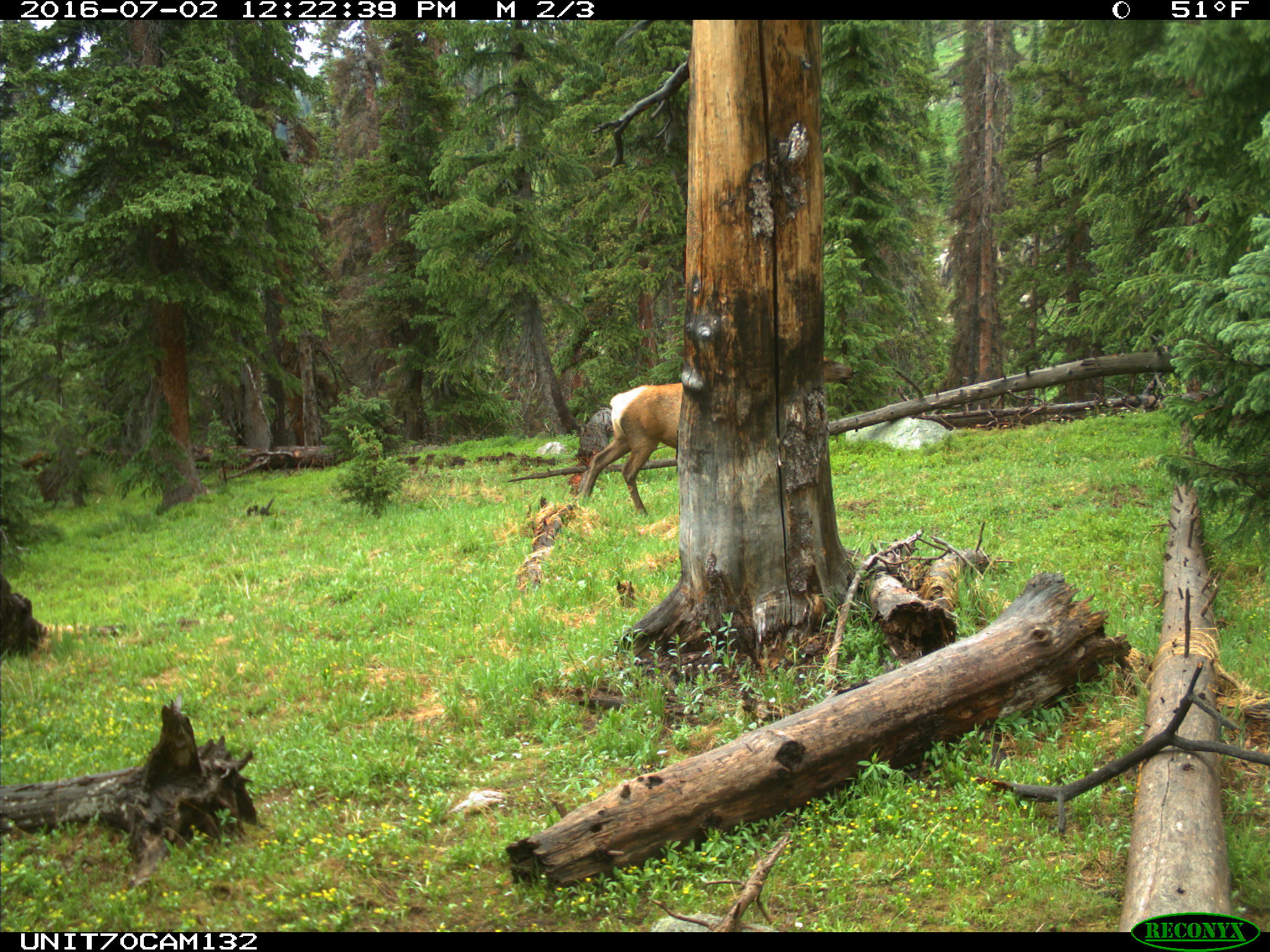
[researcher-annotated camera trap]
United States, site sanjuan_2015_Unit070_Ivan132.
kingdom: Animalia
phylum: Chordata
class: Mammalia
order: Artiodactyla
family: Cervidae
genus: Cervus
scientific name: Cervus elaphus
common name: red deer